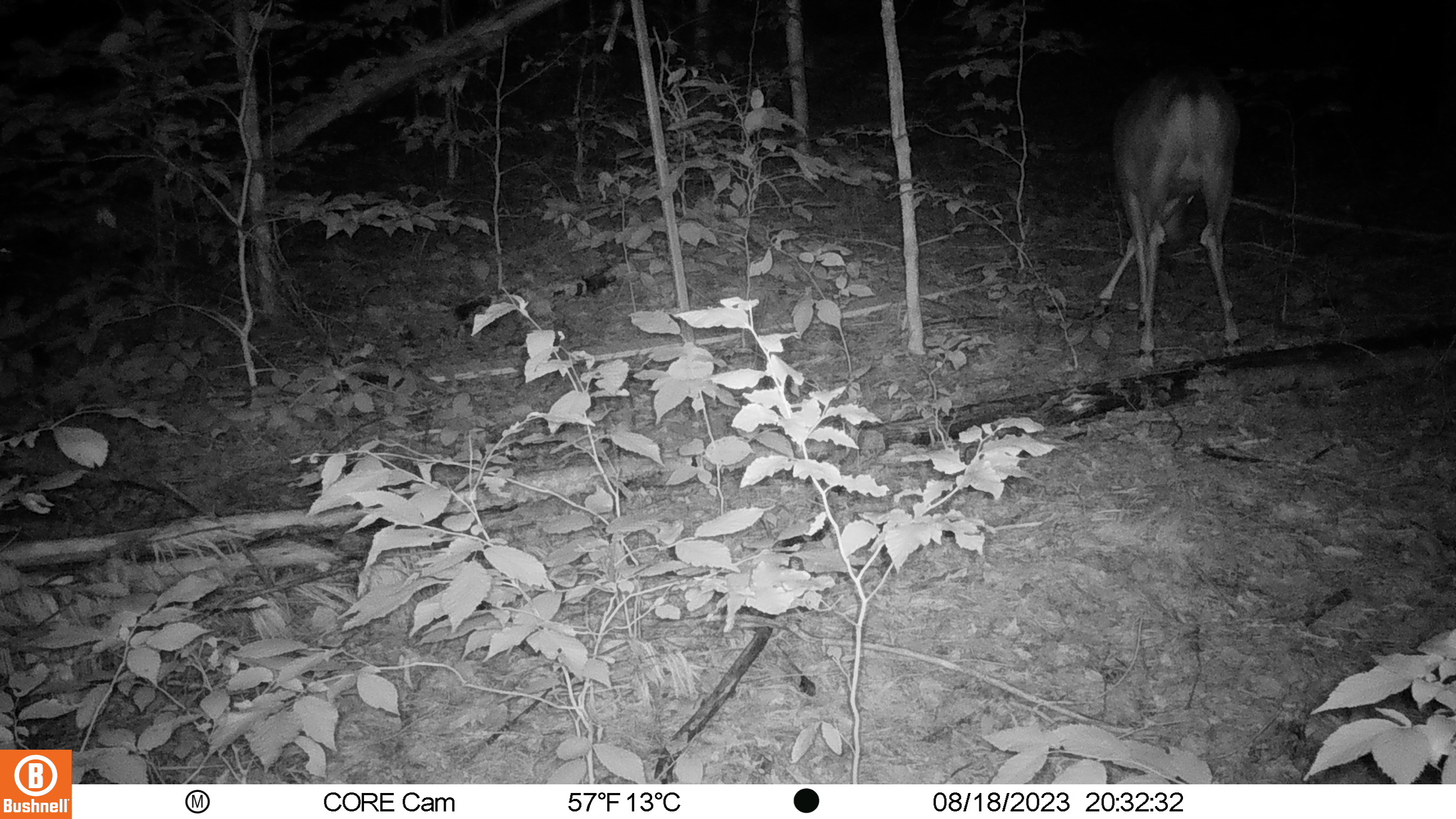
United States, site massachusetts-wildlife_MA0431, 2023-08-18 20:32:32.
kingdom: Animalia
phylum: Chordata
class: Mammalia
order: Artiodactyla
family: Cervidae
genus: Odocoileus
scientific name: Odocoileus virginianus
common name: white-tailed deer